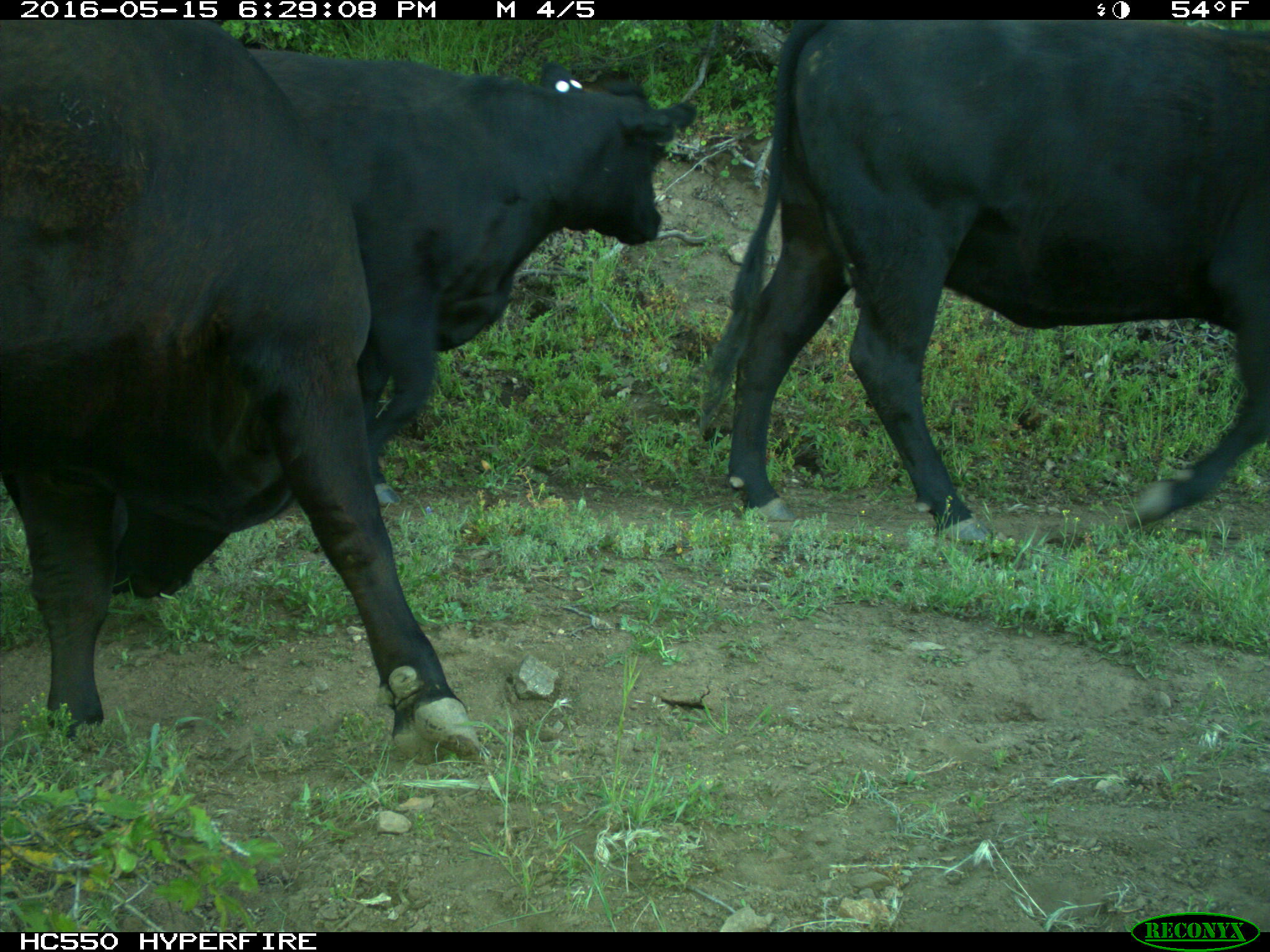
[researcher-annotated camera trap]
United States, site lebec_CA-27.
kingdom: Animalia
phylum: Chordata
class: Mammalia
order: Artiodactyla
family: Bovidae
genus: Bos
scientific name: Bos taurus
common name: domestic cow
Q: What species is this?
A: Bos taurus (domestic cow).